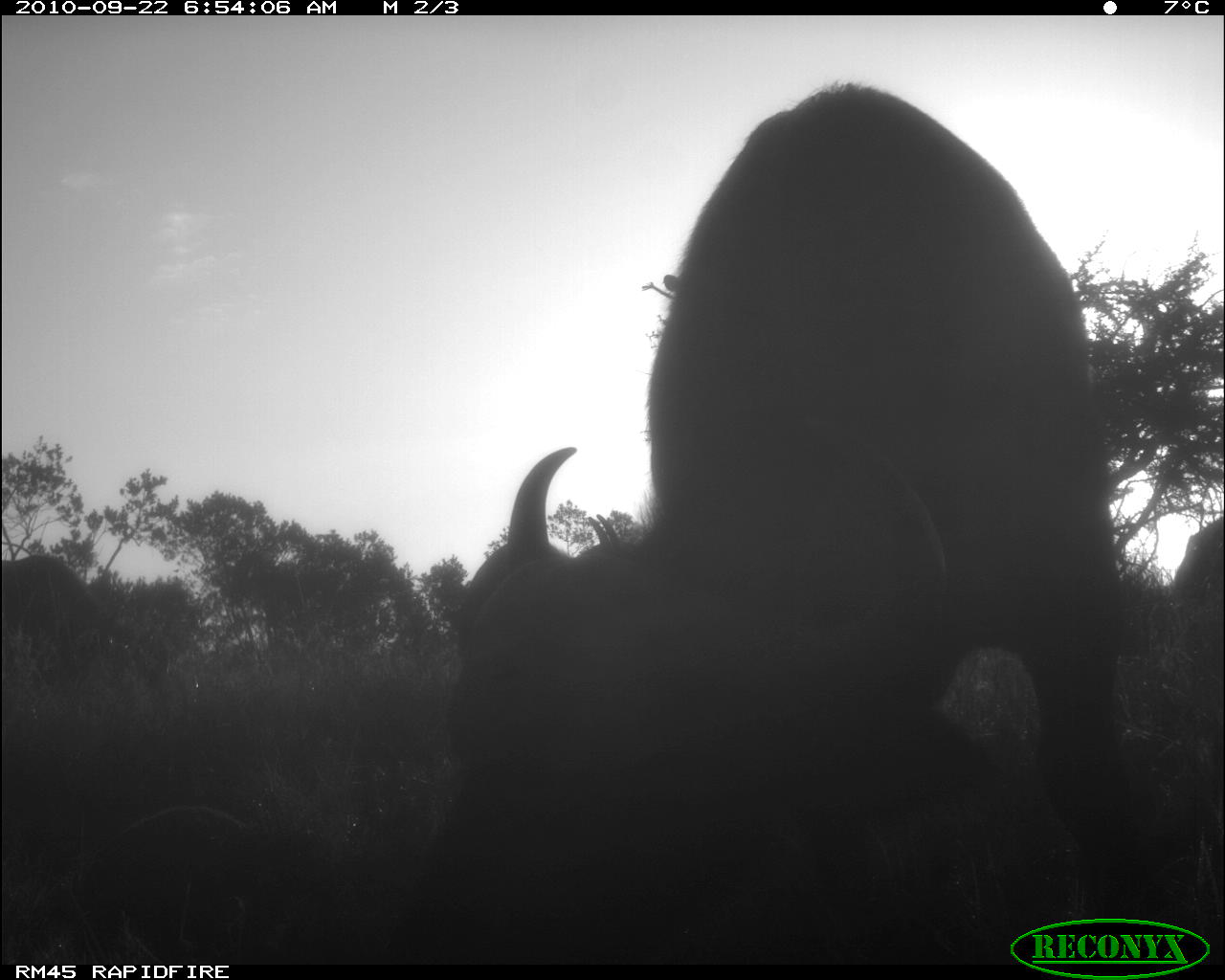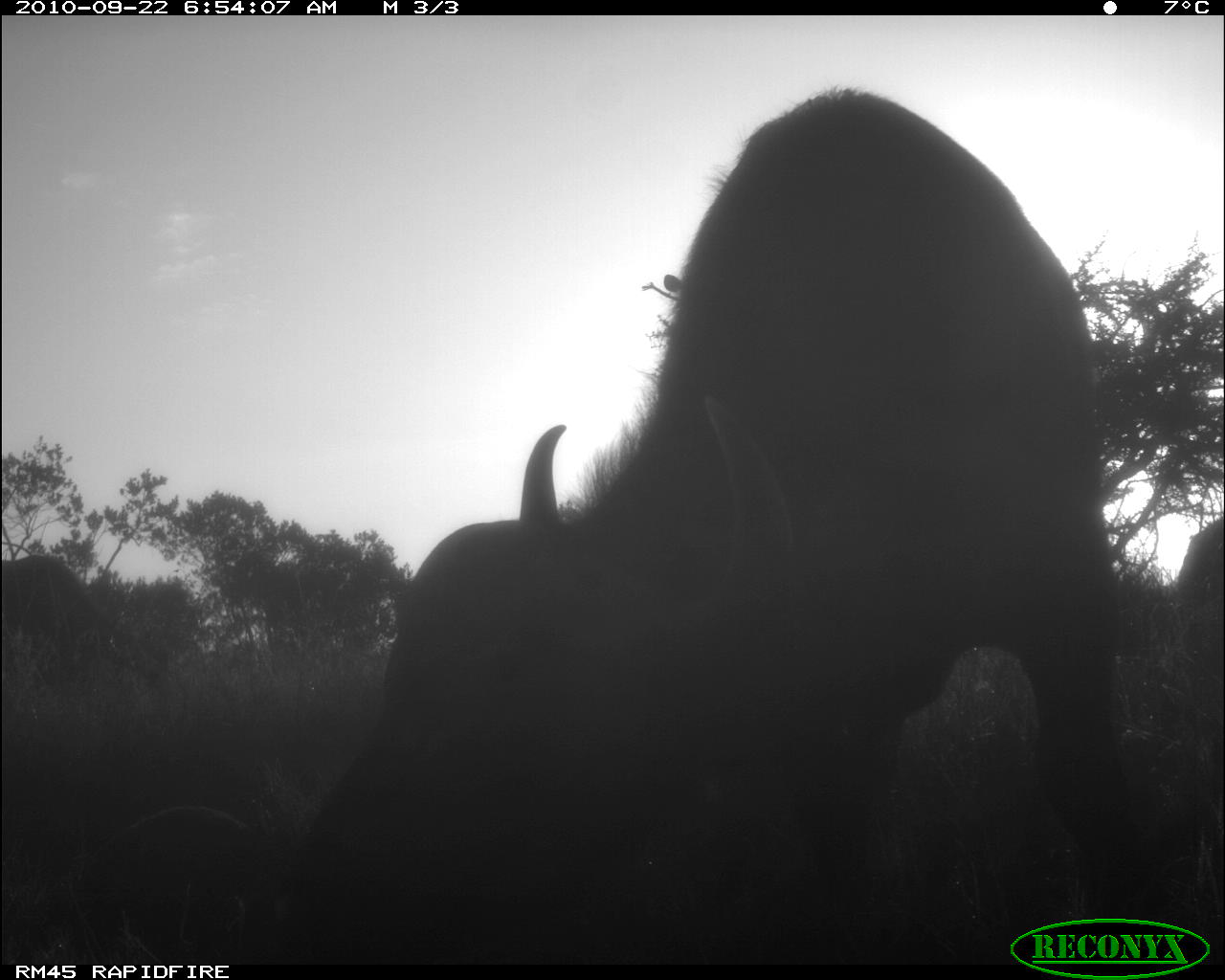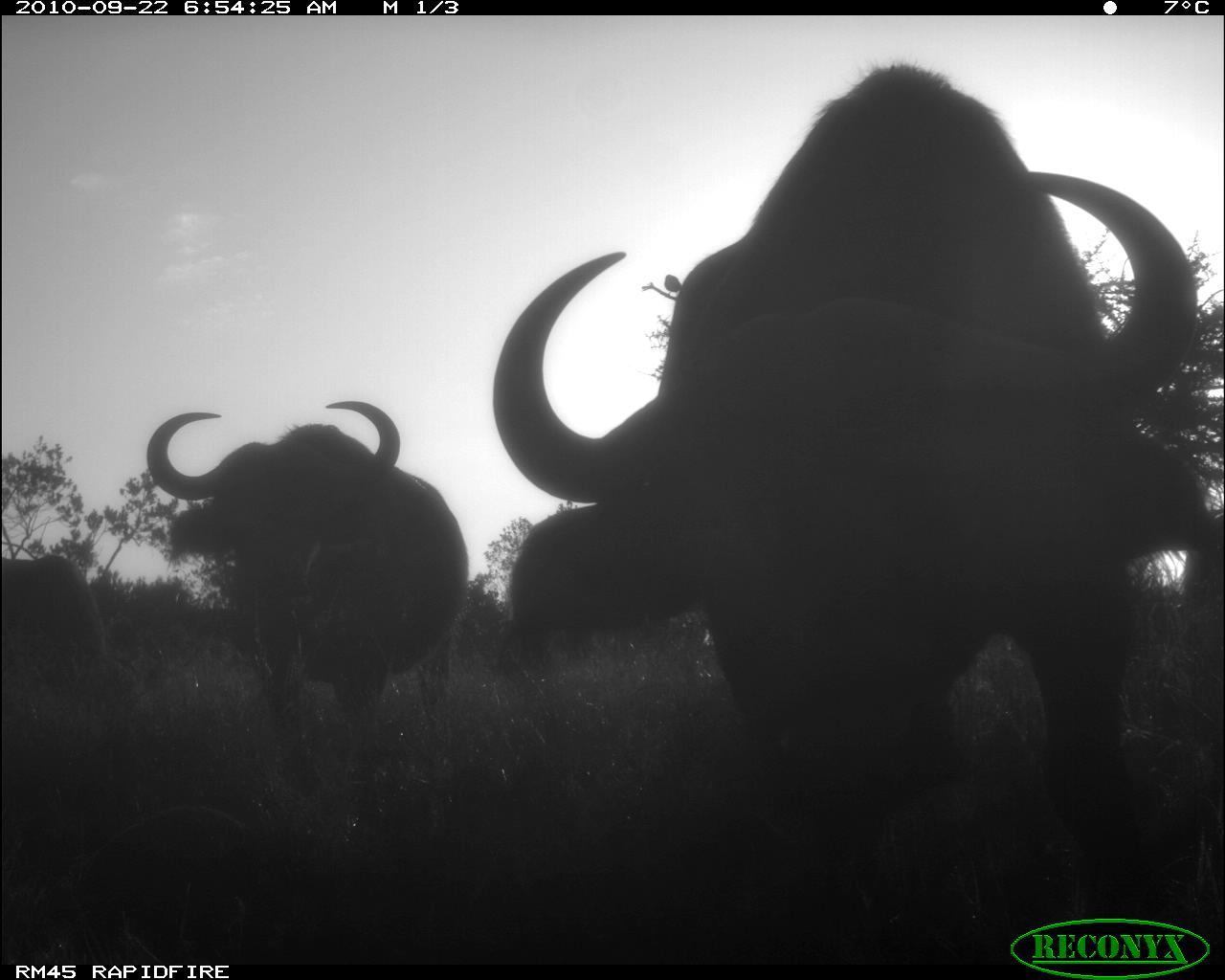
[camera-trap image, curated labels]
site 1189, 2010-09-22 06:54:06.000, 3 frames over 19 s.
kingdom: Animalia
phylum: Chordata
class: Mammalia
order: Artiodactyla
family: Bovidae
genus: Syncerus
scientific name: Syncerus caffer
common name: african buffalo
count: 4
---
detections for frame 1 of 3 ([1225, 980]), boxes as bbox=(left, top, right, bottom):
syncerus caffer: bbox=(438, 83, 1139, 964); bbox=(0, 552, 163, 676); bbox=(1173, 511, 1225, 627)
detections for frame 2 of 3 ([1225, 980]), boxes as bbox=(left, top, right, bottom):
syncerus caffer: bbox=(282, 86, 1165, 962); bbox=(3, 550, 114, 668); bbox=(1164, 514, 1224, 632)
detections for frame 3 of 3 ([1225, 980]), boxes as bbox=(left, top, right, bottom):
syncerus caffer: bbox=(490, 61, 1218, 959); bbox=(146, 400, 474, 758); bbox=(0, 555, 134, 720)